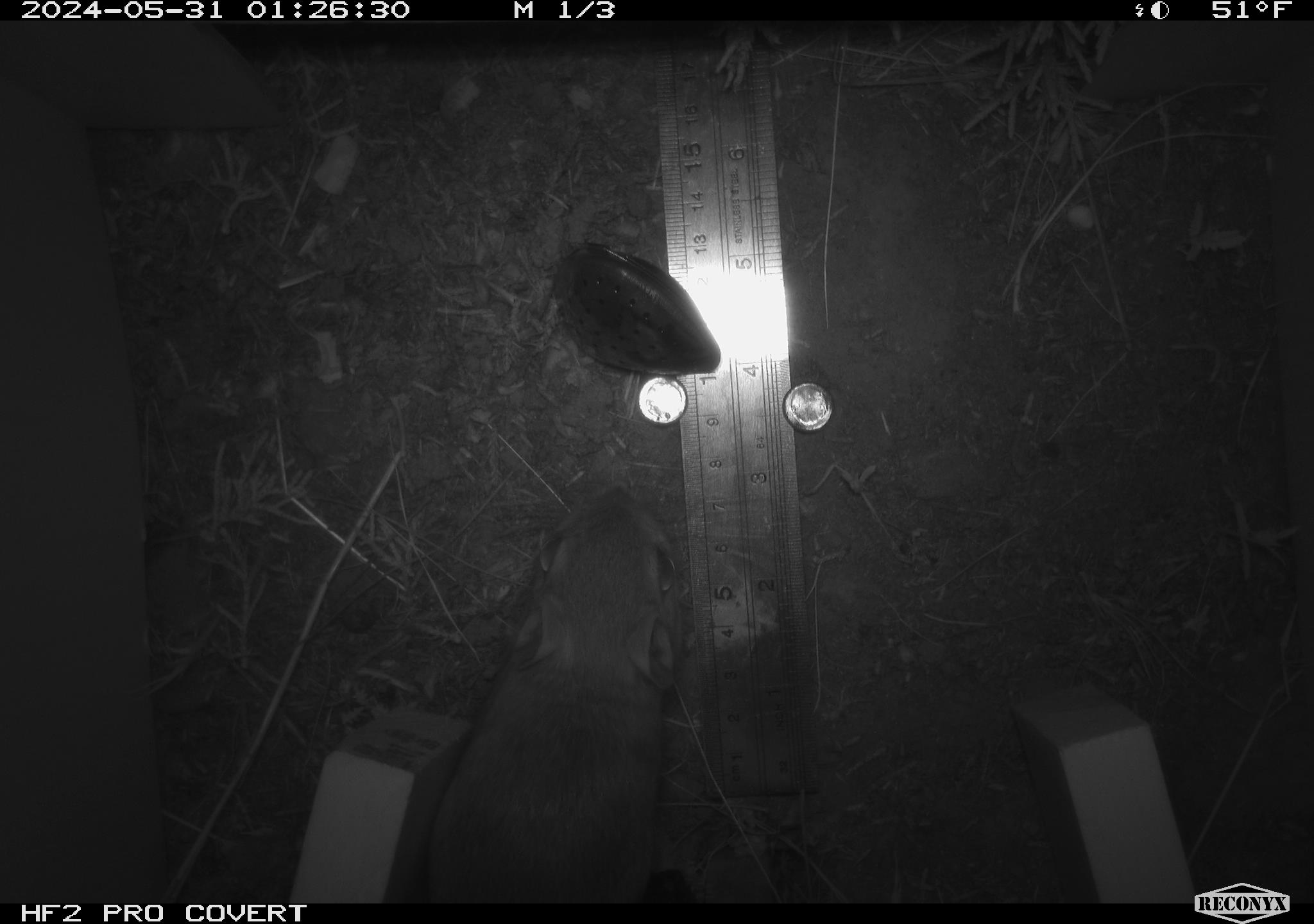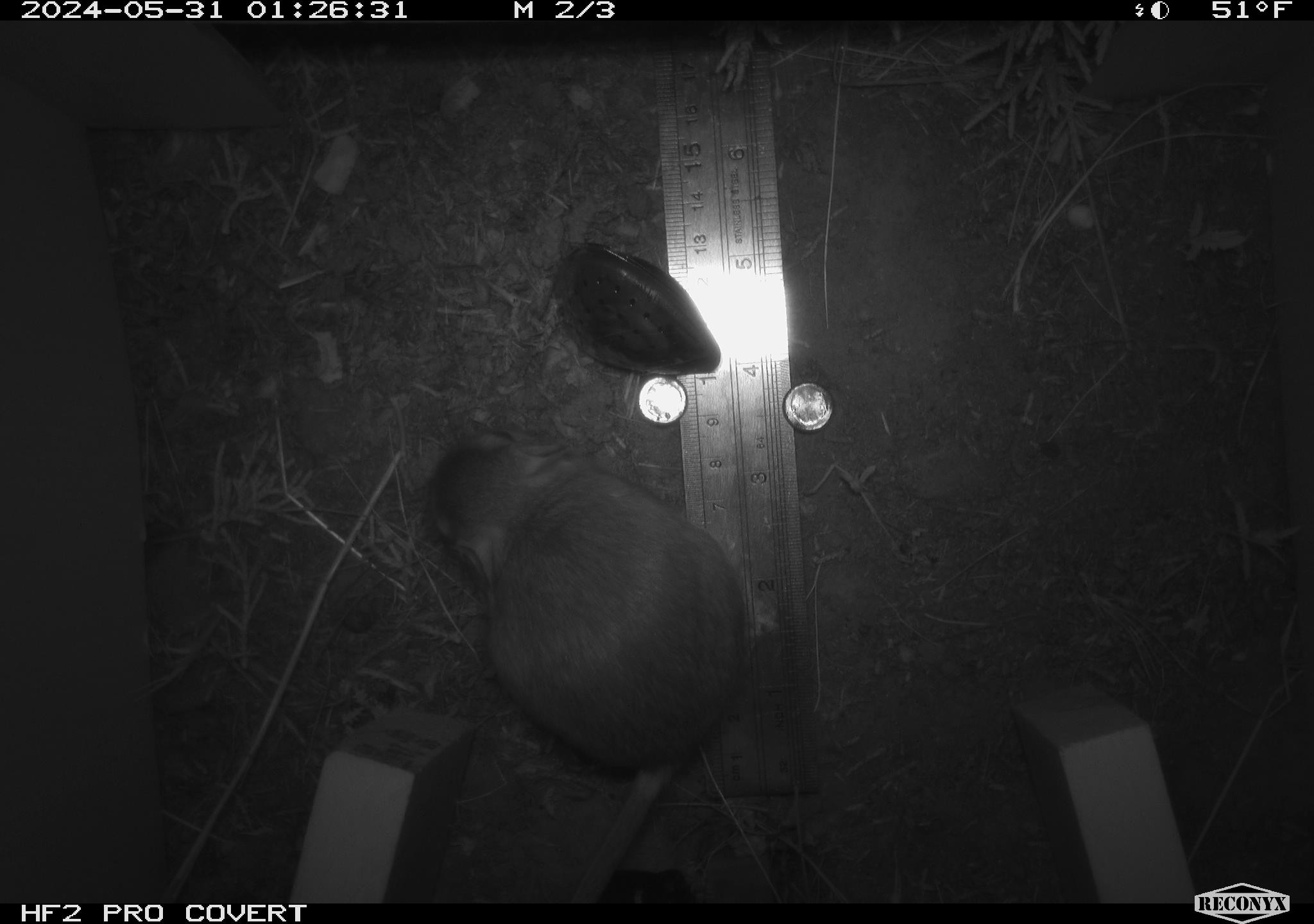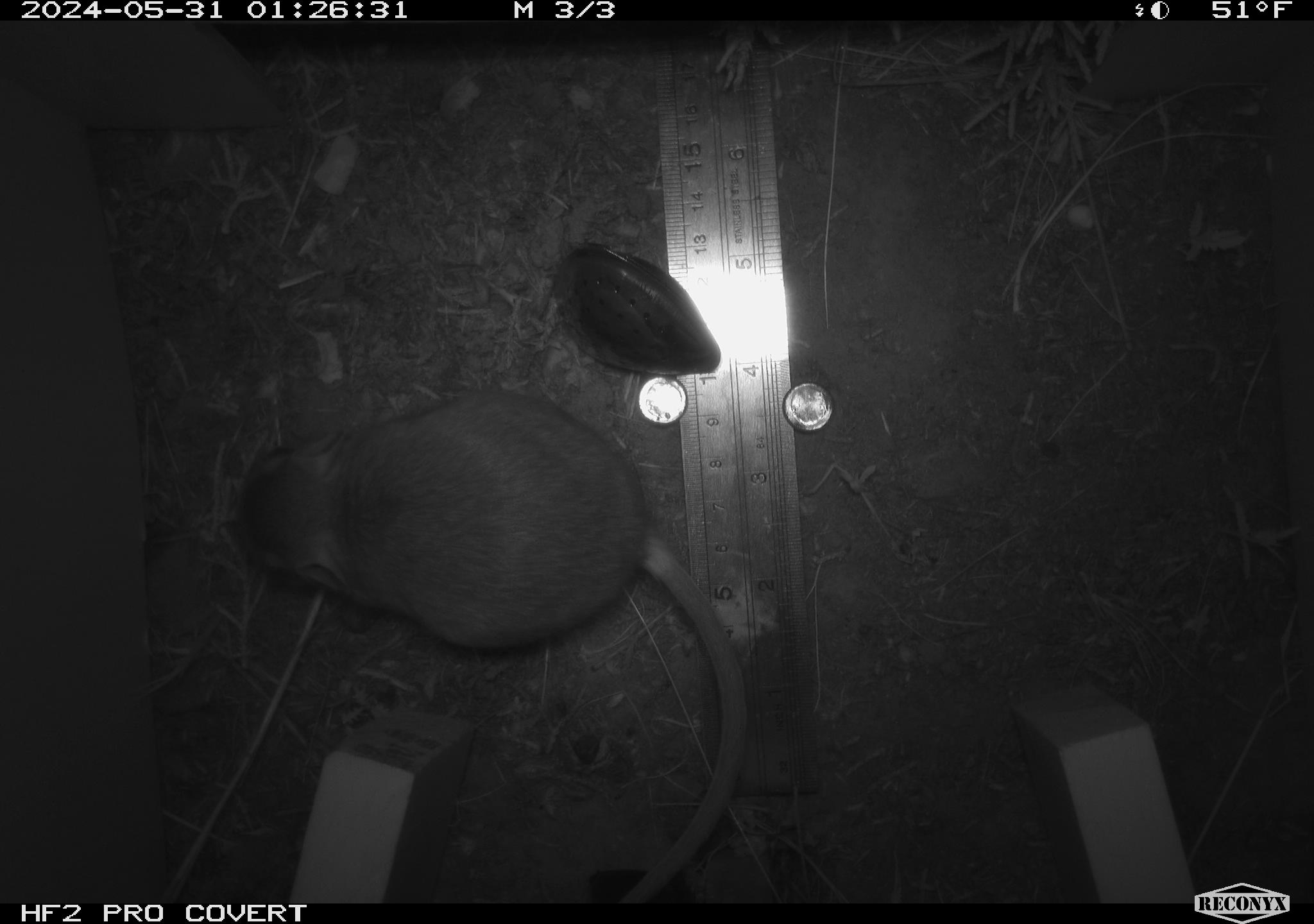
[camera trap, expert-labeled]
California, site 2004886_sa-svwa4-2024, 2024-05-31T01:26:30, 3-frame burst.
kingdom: Animalia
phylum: Chordata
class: Mammalia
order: Rodentia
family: Heteromyidae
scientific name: Heteromyidae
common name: kangaroo rats and pocket mice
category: heteromyidae family